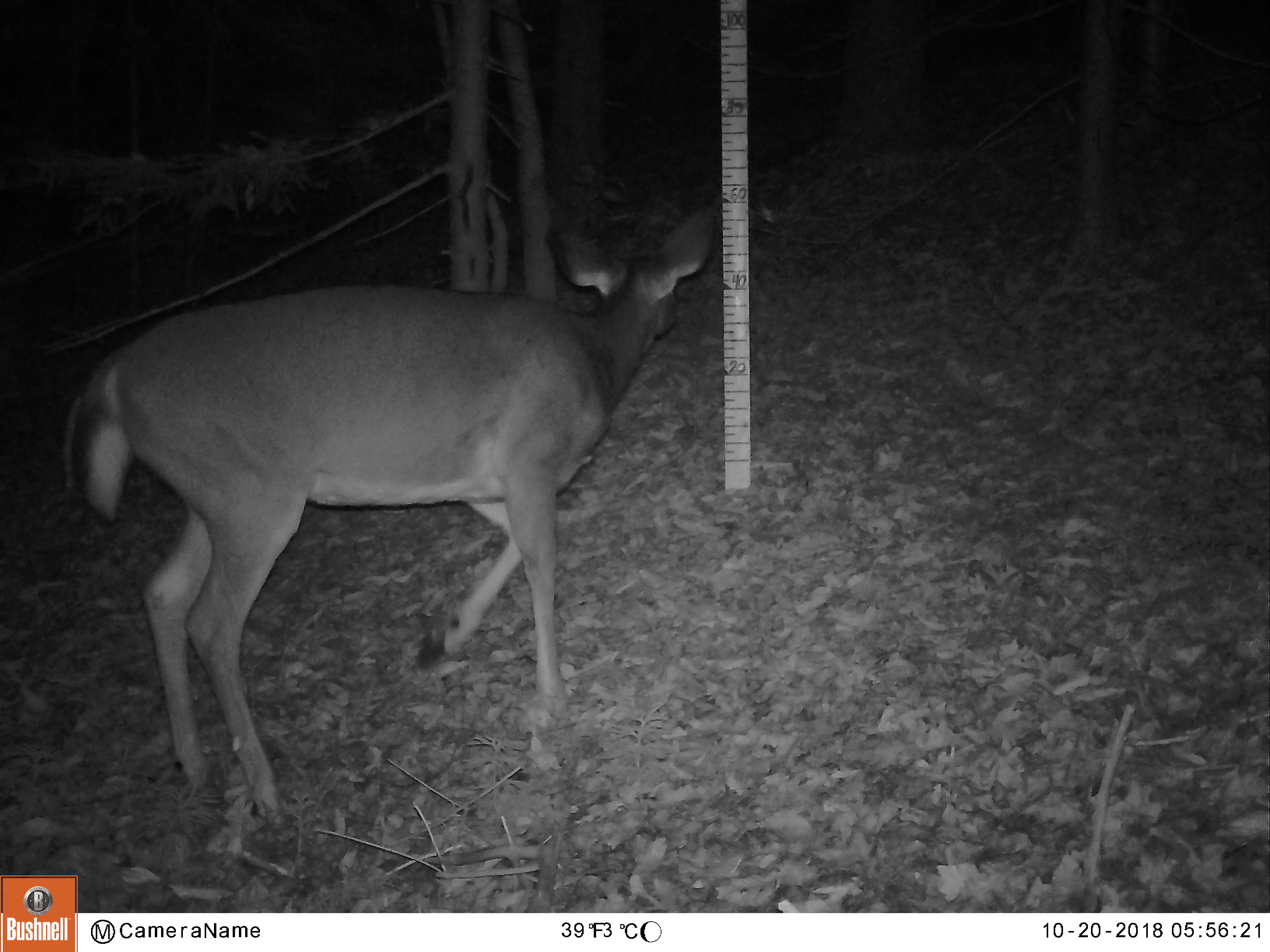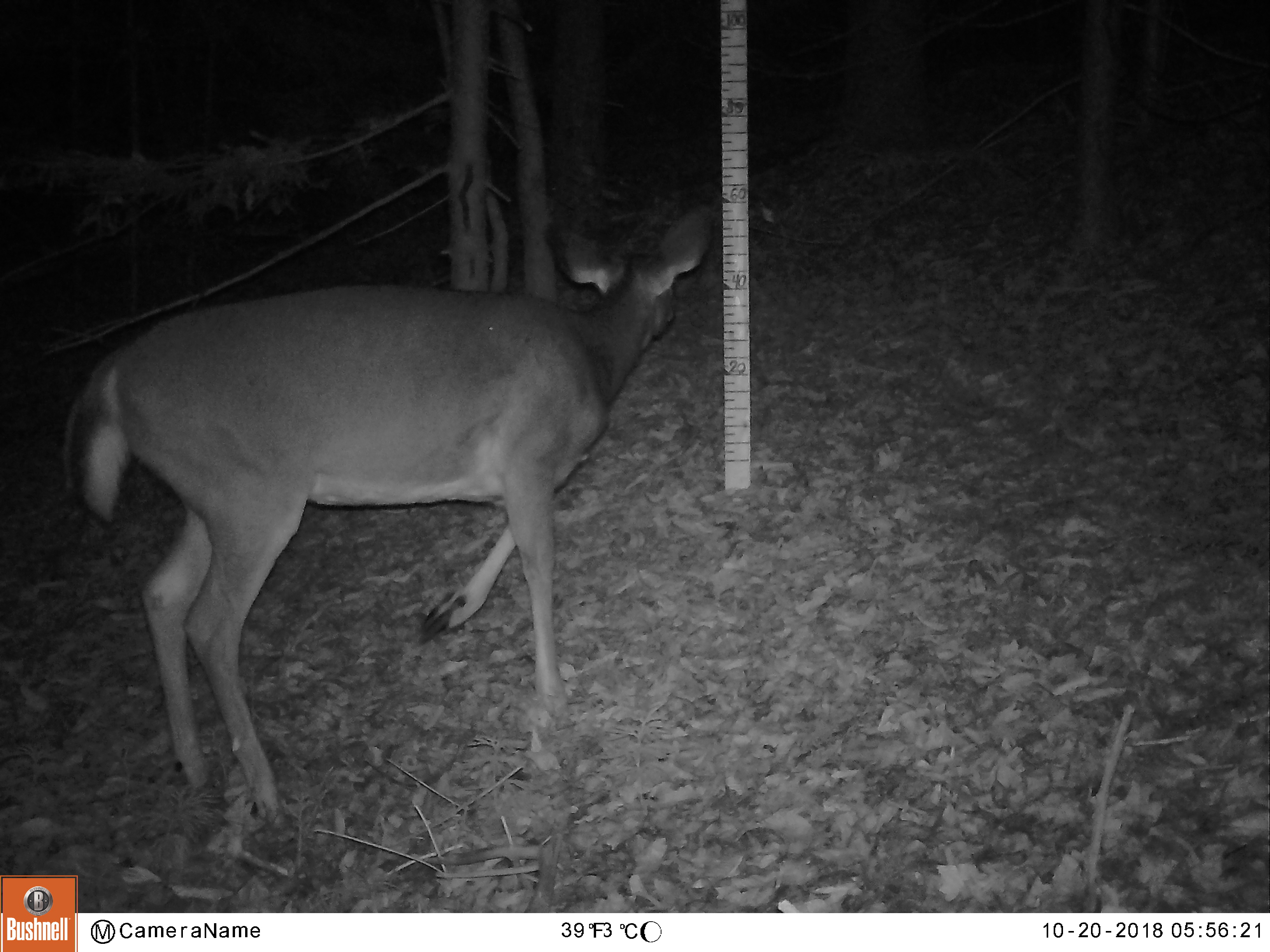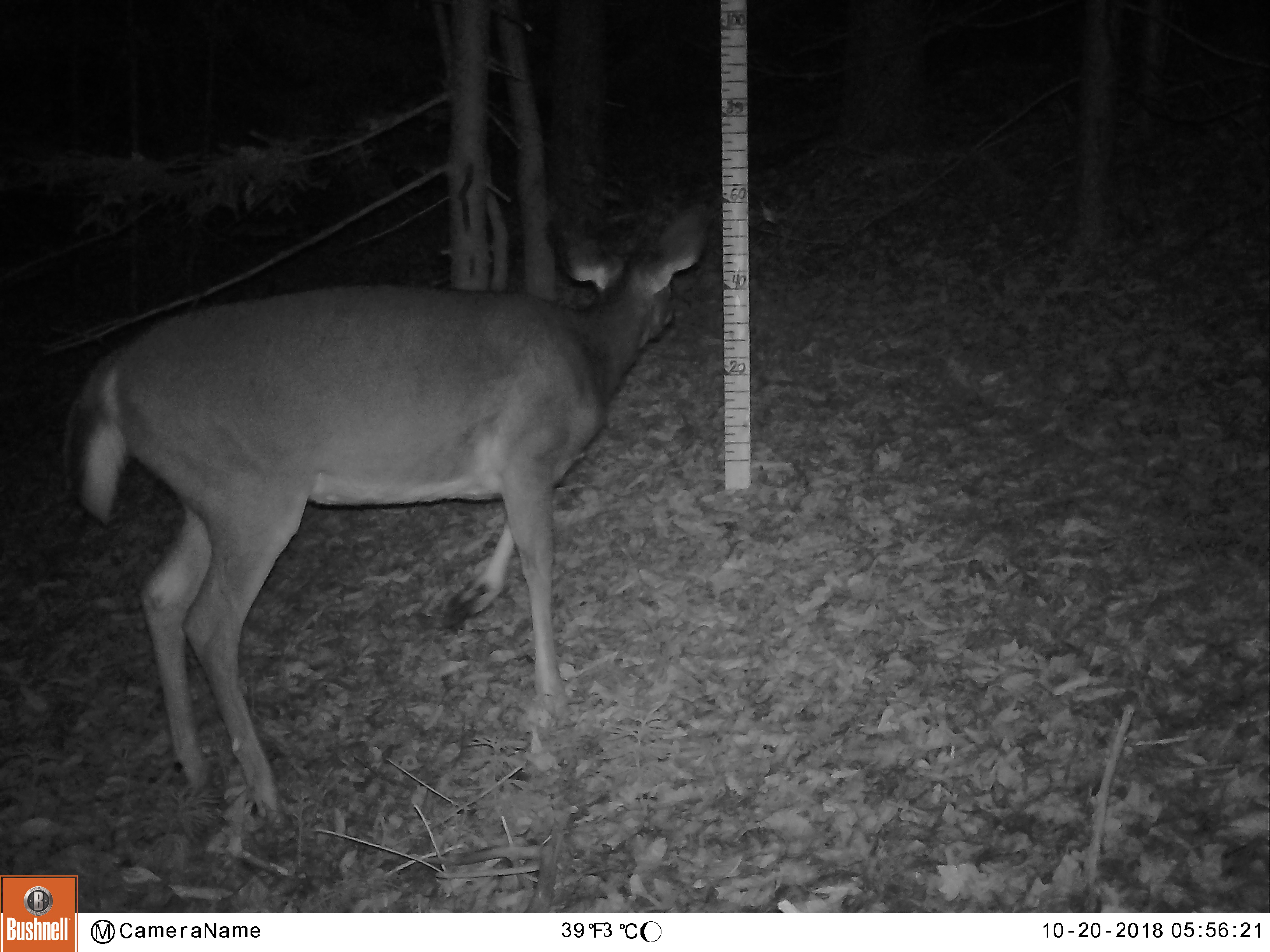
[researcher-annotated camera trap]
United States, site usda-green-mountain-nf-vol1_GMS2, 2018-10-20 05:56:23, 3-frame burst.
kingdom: Animalia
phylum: Chordata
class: Mammalia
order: Artiodactyla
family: Cervidae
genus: Odocoileus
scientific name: Odocoileus virginianus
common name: white-tailed deer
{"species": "white-tailed deer (Odocoileus virginianus)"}